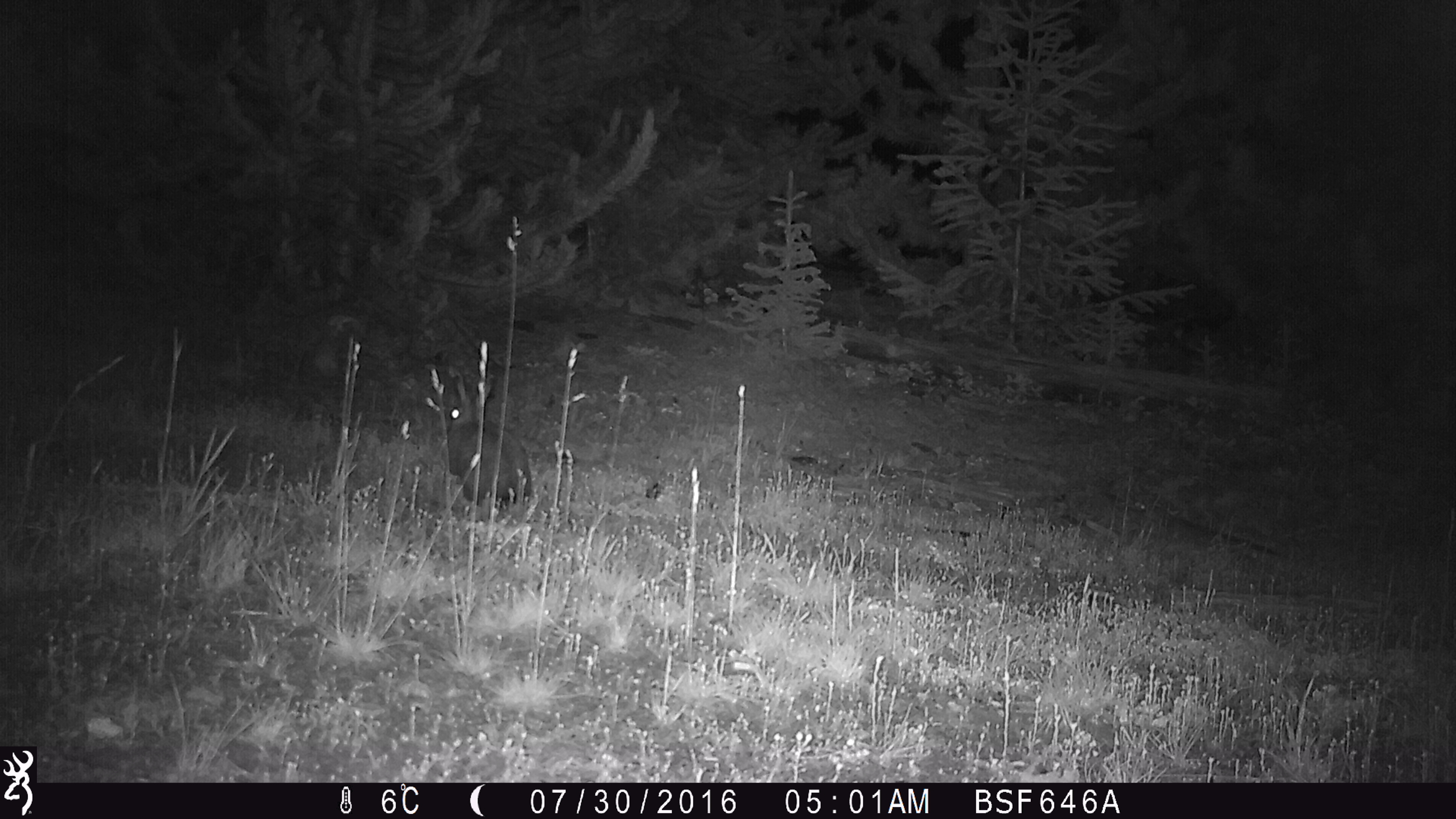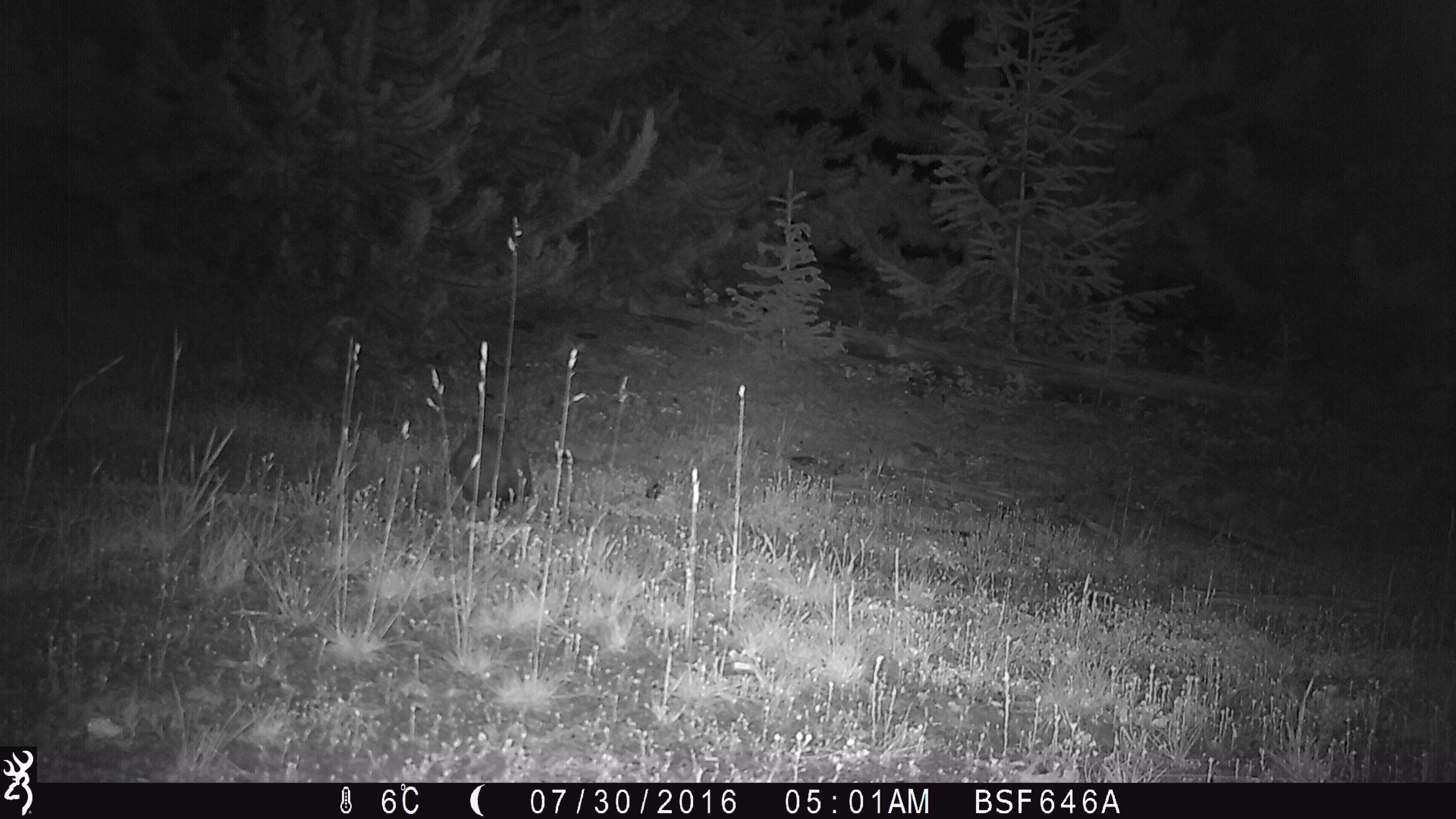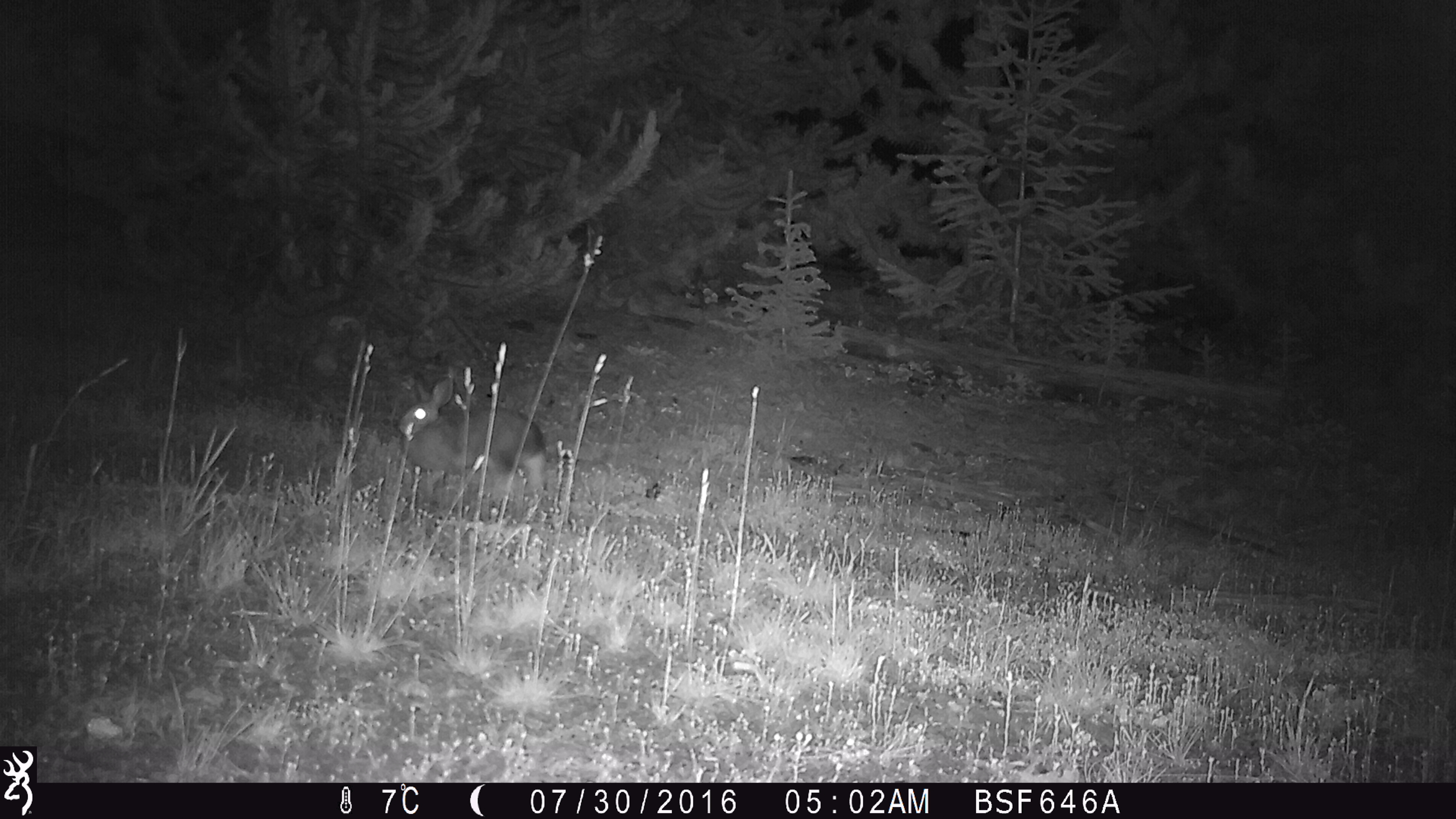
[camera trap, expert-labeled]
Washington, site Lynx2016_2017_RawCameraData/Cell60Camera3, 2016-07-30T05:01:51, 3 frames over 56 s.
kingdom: Animalia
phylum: Chordata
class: Mammalia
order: Lagomorpha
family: Leporidae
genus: Lepus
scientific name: Lepus americanus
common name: snowshoe hare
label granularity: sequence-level